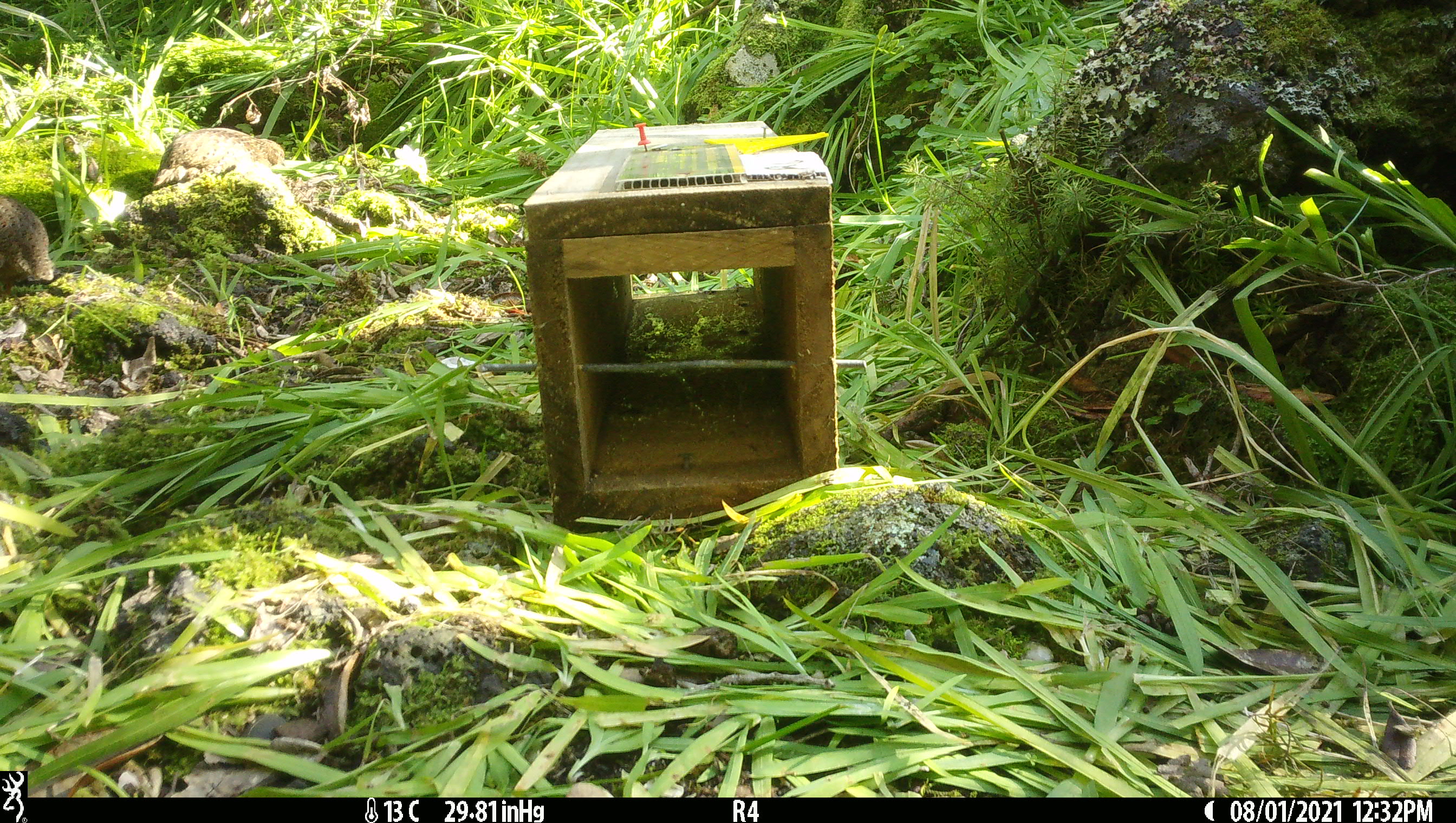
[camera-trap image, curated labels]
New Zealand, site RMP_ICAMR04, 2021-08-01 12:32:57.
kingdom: Animalia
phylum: Chordata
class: Aves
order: Galliformes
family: Phasianidae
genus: Synoicus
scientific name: Synoicus ypsilophorus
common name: brown quail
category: quail brown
Quail brown (brown quail) (Synoicus ypsilophorus).